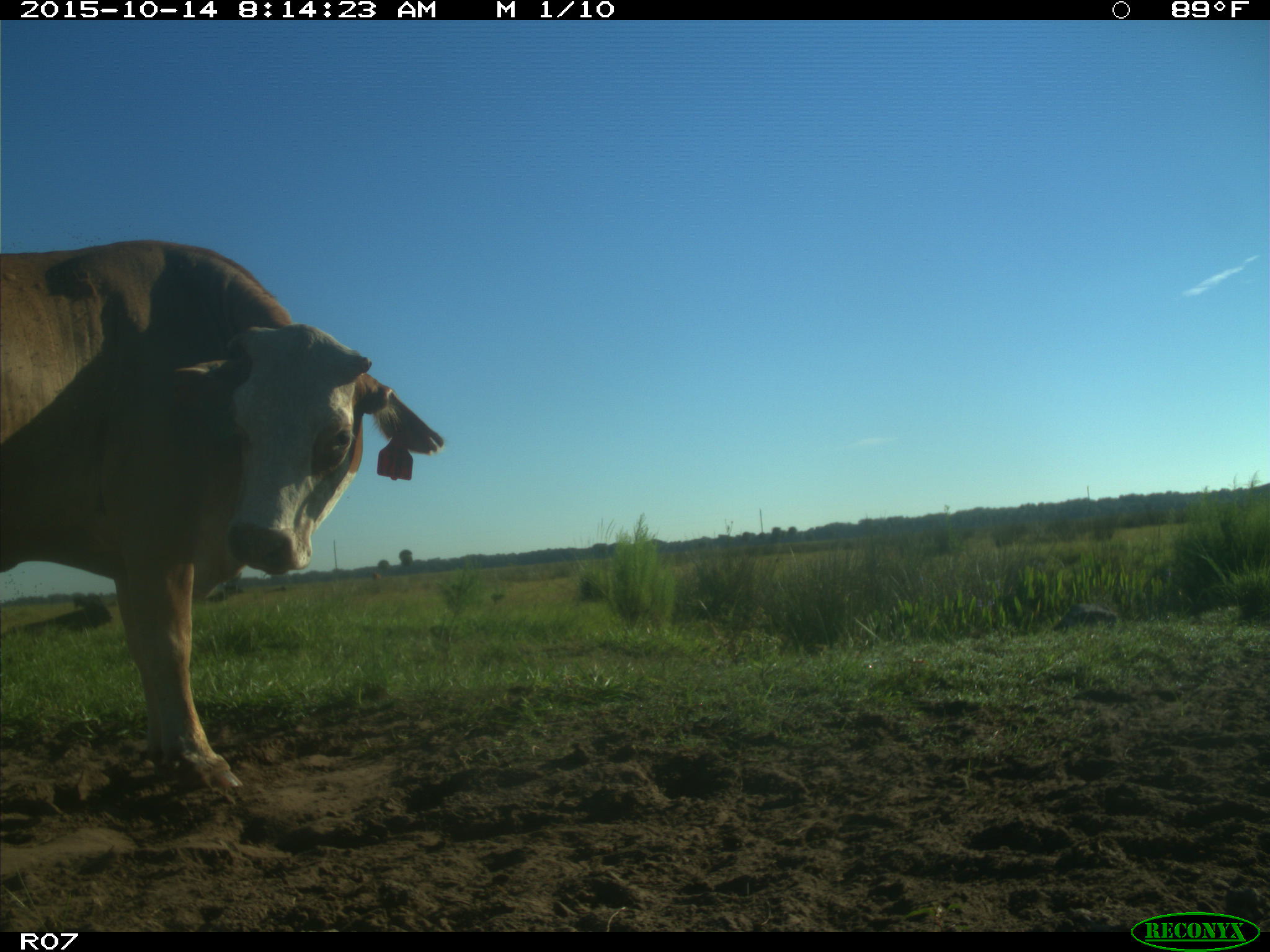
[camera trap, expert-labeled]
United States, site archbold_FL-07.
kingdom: Animalia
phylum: Chordata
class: Mammalia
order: Artiodactyla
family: Bovidae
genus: Bos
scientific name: Bos taurus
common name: domestic cow